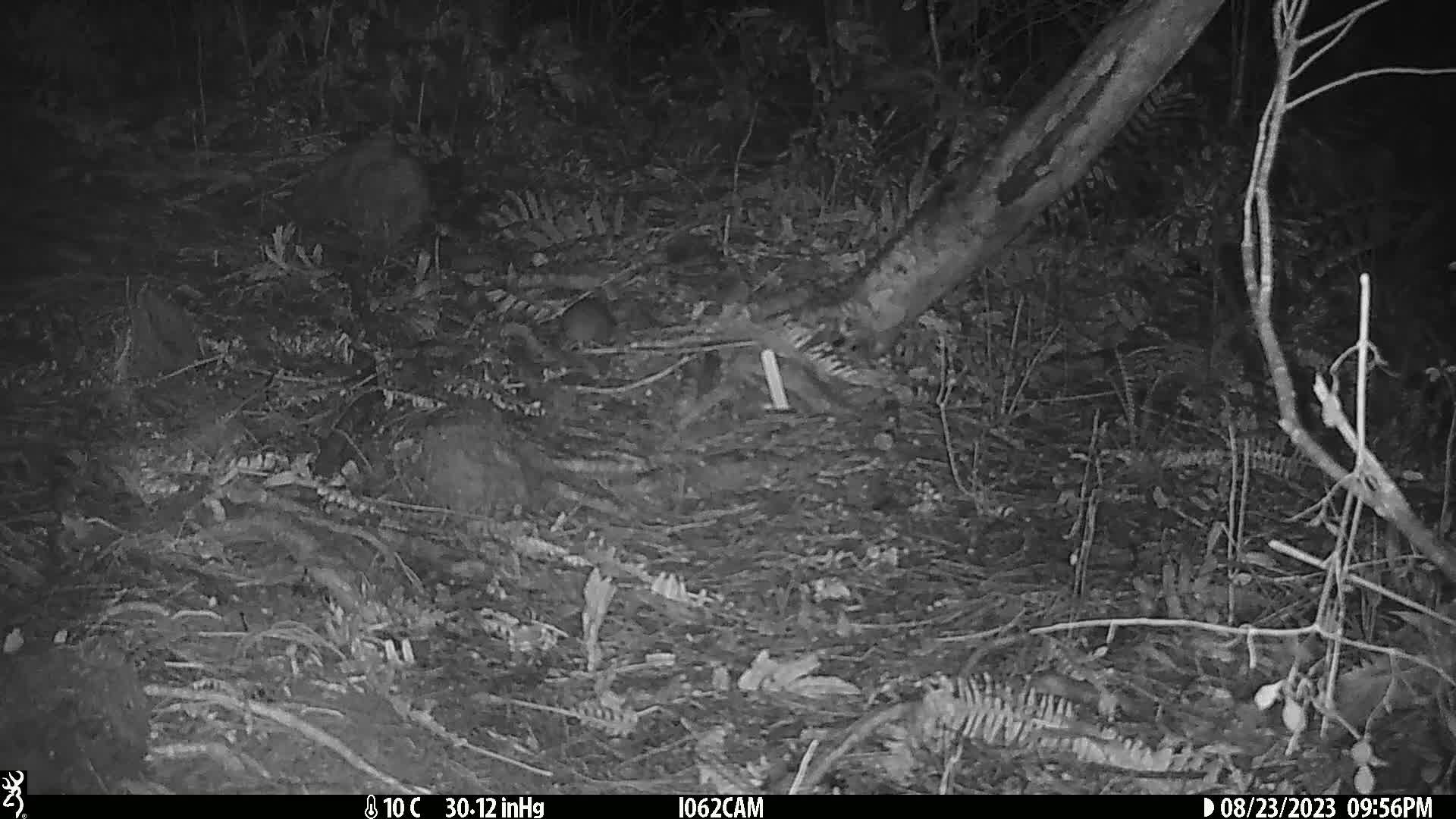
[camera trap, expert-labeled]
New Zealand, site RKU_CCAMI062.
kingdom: Animalia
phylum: Chordata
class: Mammalia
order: Rodentia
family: Muridae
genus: Rattus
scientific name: Rattus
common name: rat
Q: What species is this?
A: Rat (Rattus).